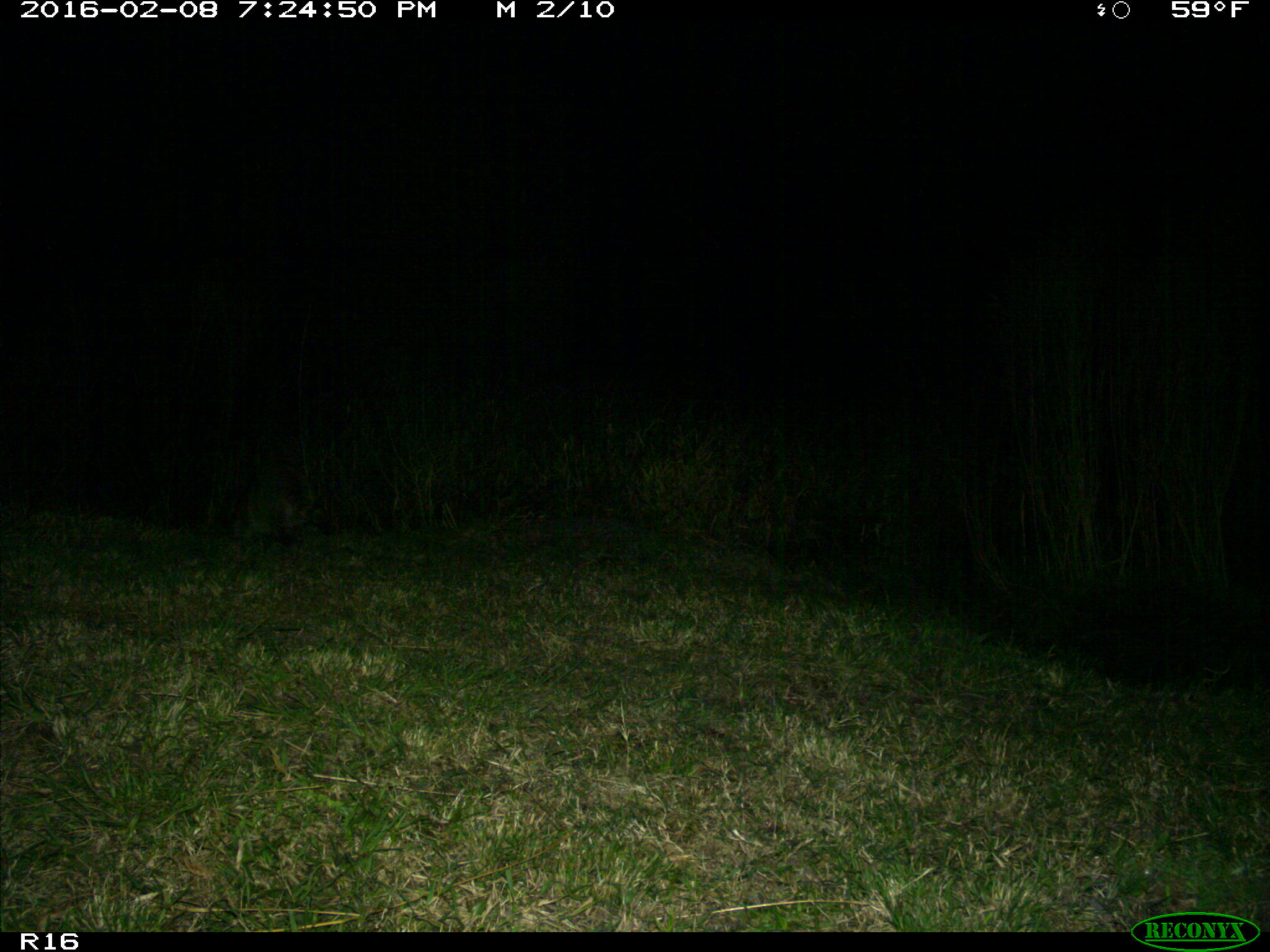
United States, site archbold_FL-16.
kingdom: Animalia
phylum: Chordata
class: Mammalia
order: Carnivora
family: Procyonidae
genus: Procyon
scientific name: Procyon lotor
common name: common raccoon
Procyon lotor (common raccoon).